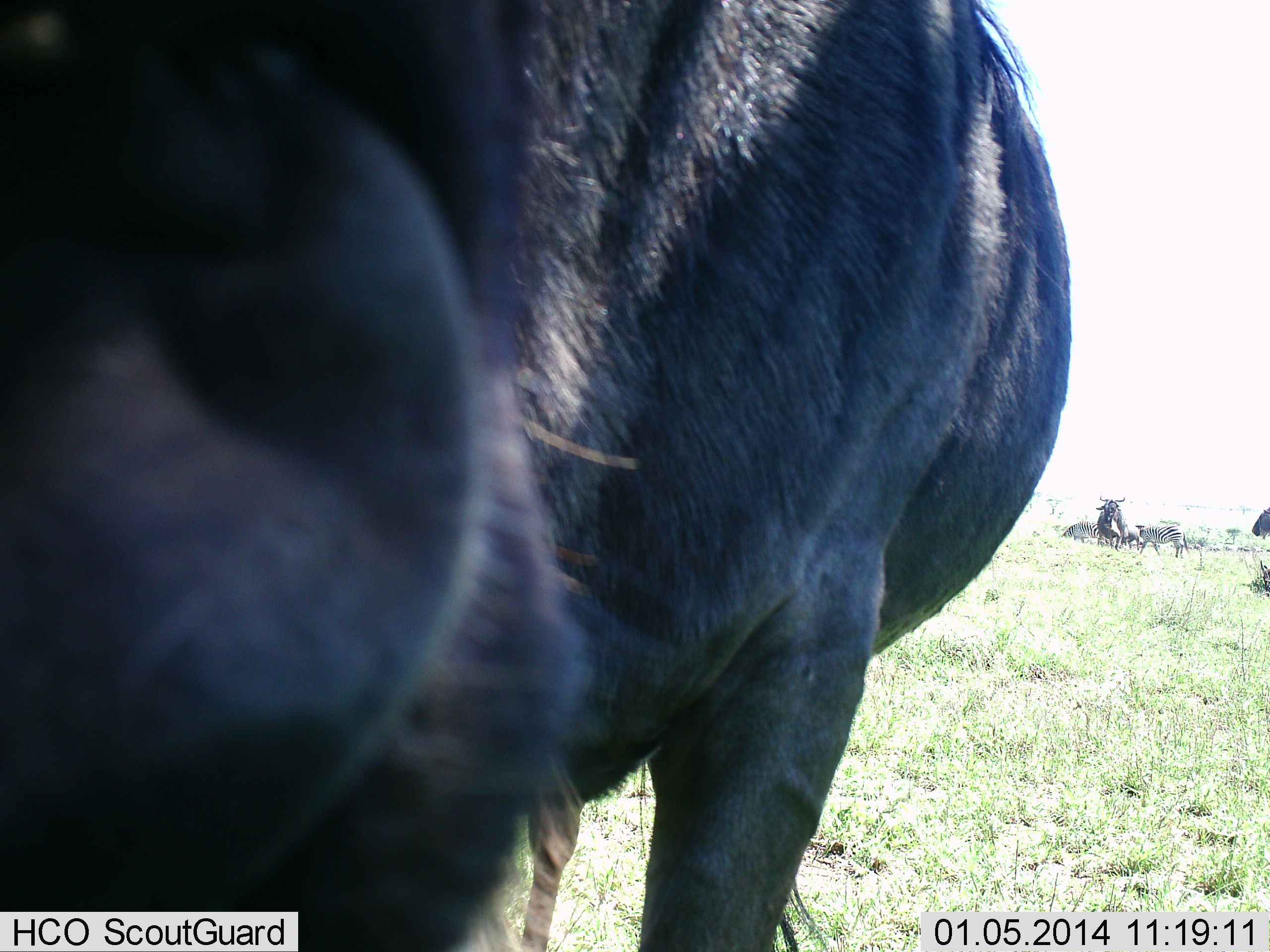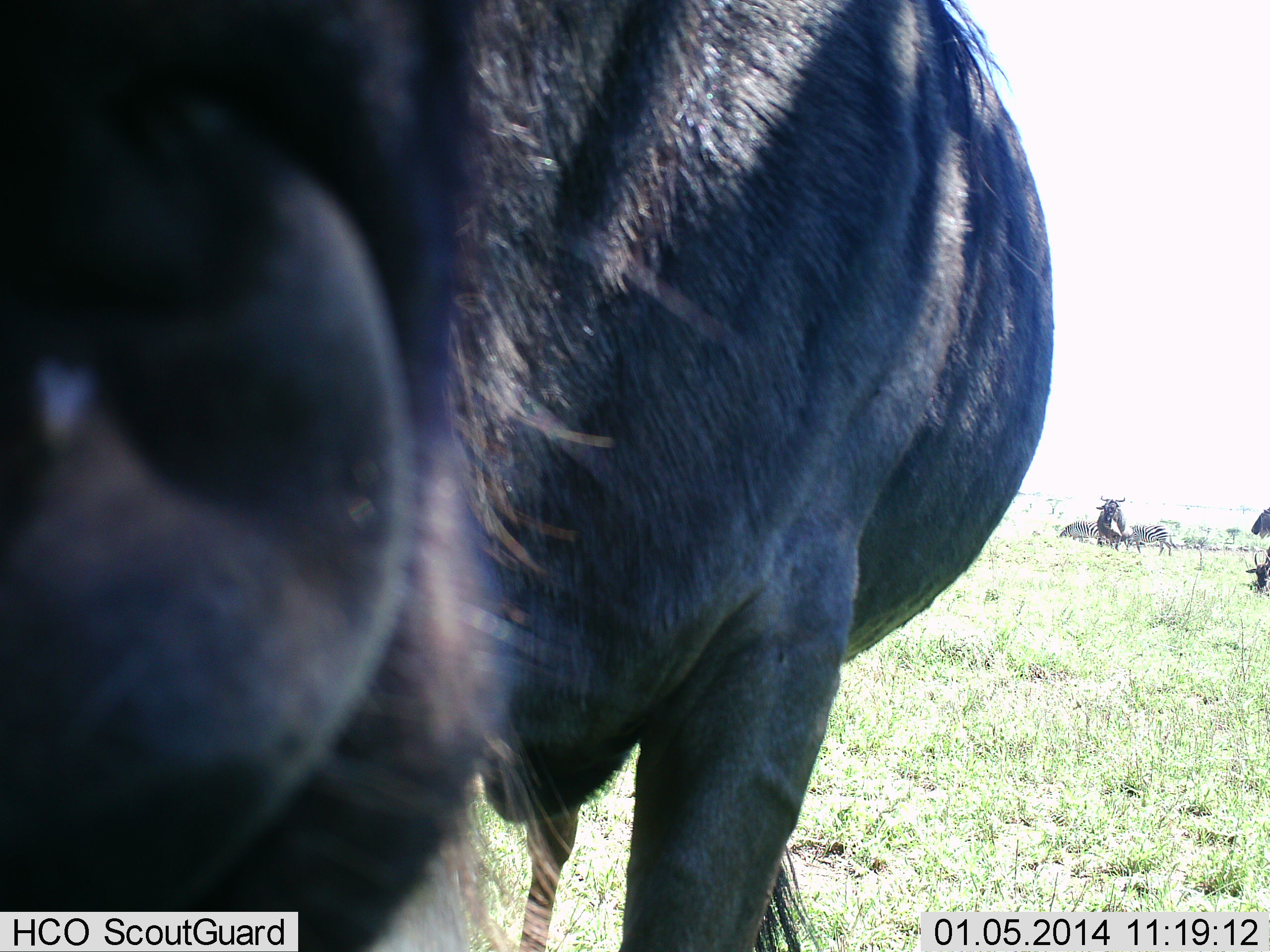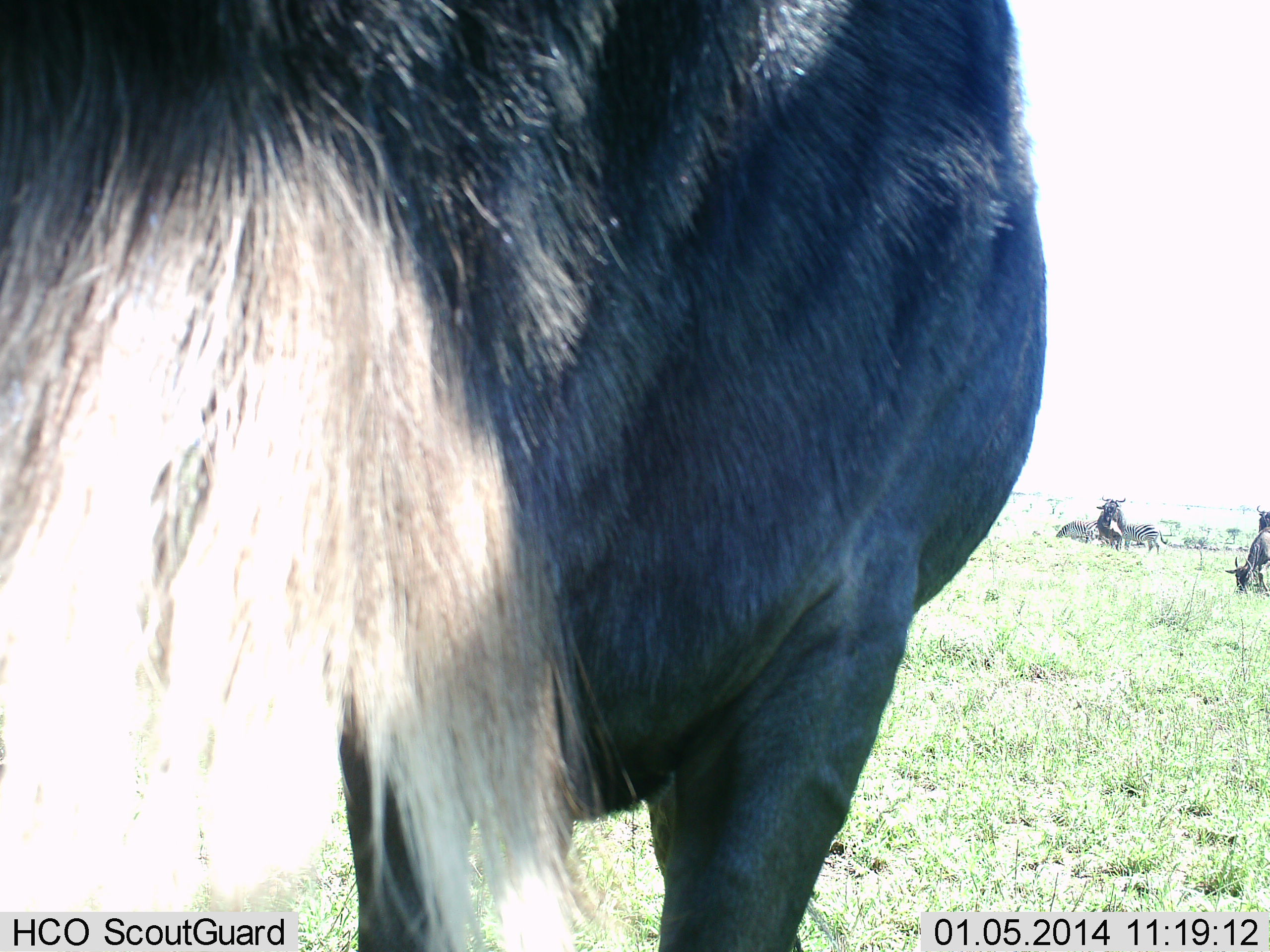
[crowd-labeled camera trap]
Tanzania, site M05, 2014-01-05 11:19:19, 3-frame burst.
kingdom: Animalia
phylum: Chordata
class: Mammalia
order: Artiodactyla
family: Bovidae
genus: Connochaetes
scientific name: Connochaetes taurinus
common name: blue wildebeest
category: wildebeest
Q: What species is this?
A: Wildebeest (blue wildebeest) (Connochaetes taurinus).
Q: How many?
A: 4.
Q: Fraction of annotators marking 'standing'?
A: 88%.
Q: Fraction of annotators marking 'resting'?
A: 12%.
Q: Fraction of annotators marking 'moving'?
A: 6%.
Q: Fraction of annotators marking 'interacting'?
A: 12%.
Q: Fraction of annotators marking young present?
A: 0%.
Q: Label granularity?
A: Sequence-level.